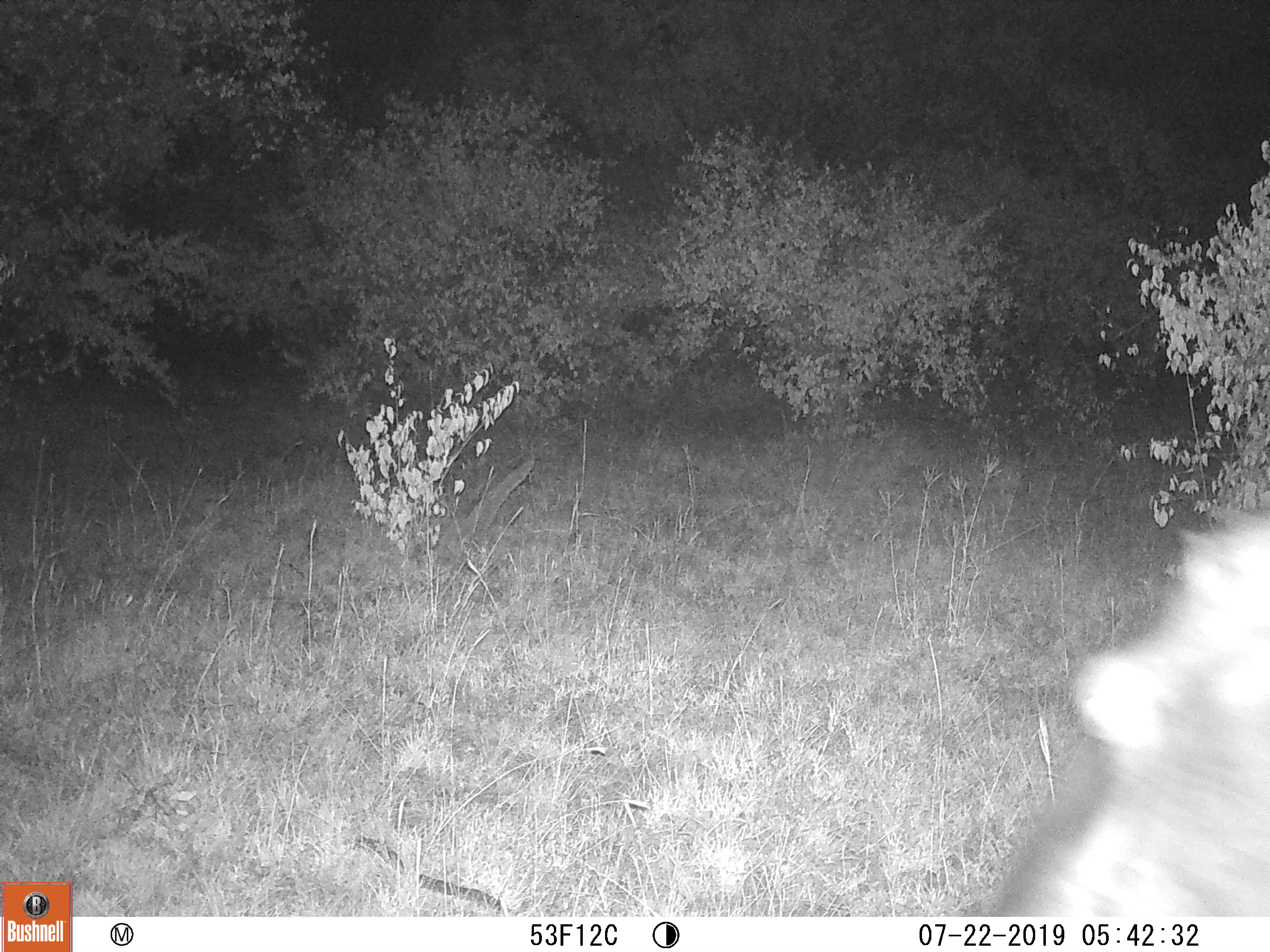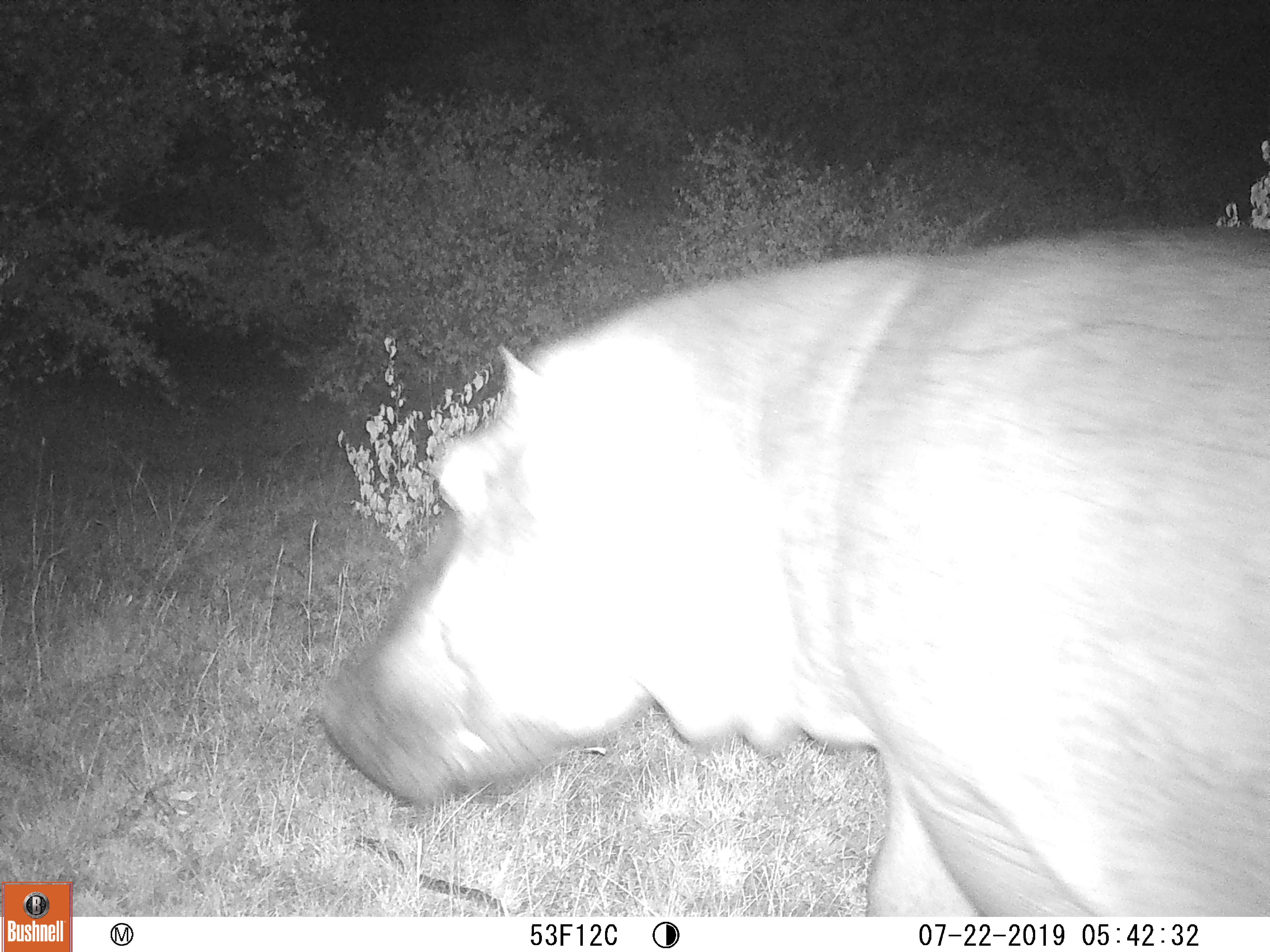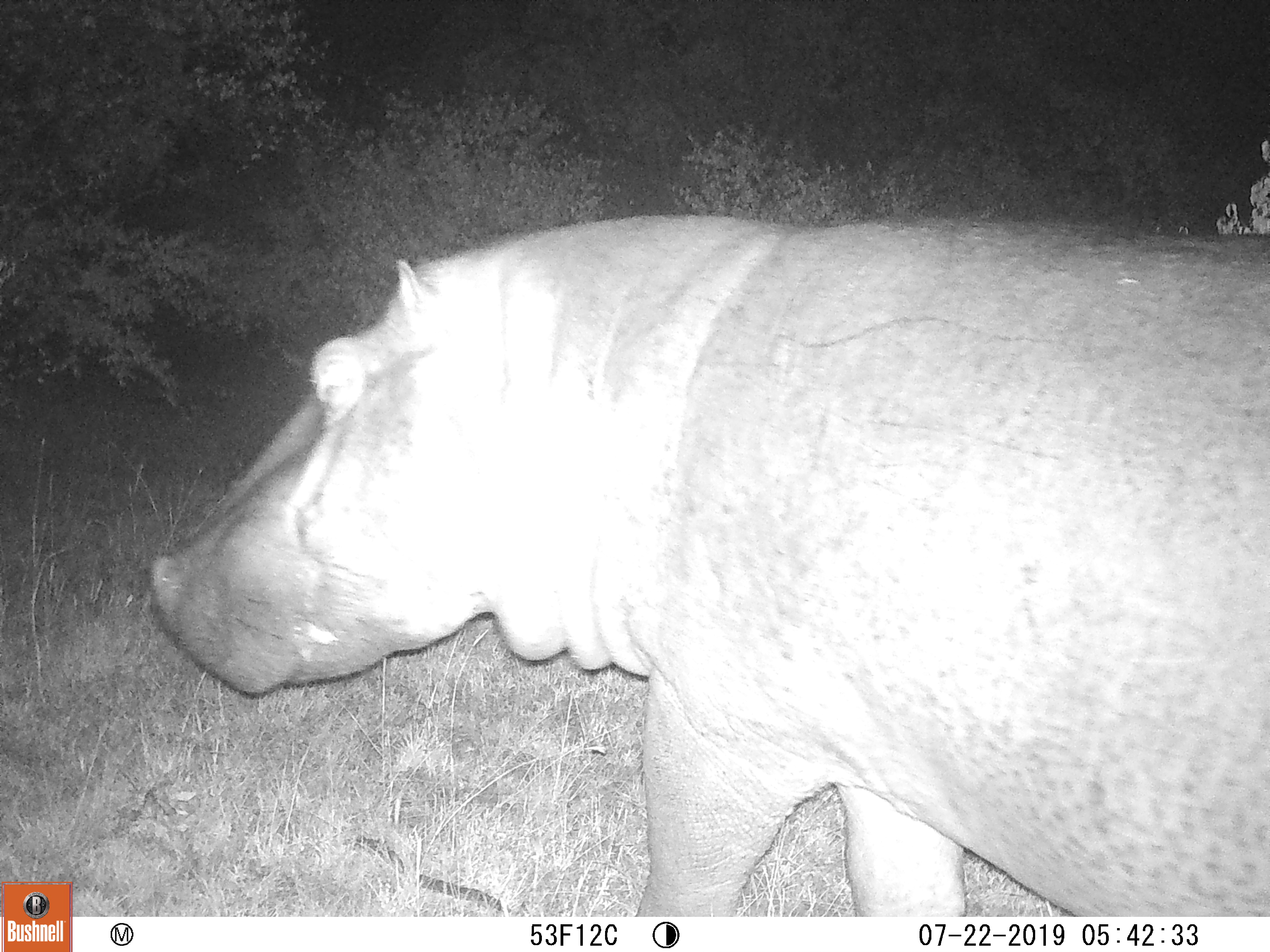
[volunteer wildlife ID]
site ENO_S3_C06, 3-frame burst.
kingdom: Animalia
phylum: Chordata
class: Mammalia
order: Artiodactyla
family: Hippopotamidae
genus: Hippopotamus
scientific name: Hippopotamus amphibius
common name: hippopotamus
Hippopotamus (Hippopotamus amphibius), count 1. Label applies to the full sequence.